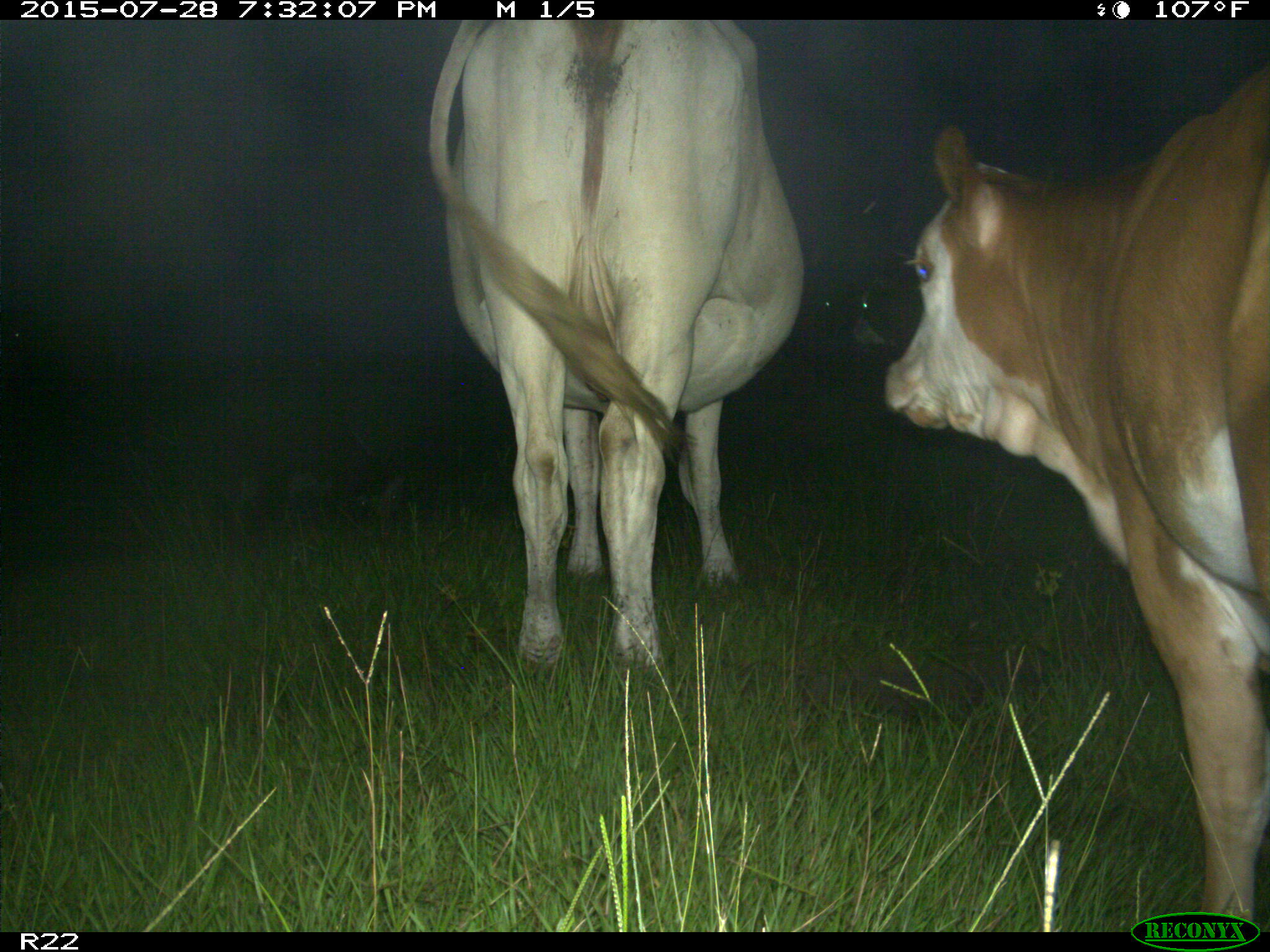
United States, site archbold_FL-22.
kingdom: Animalia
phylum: Chordata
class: Mammalia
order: Artiodactyla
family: Bovidae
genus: Bos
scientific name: Bos taurus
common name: domestic cow